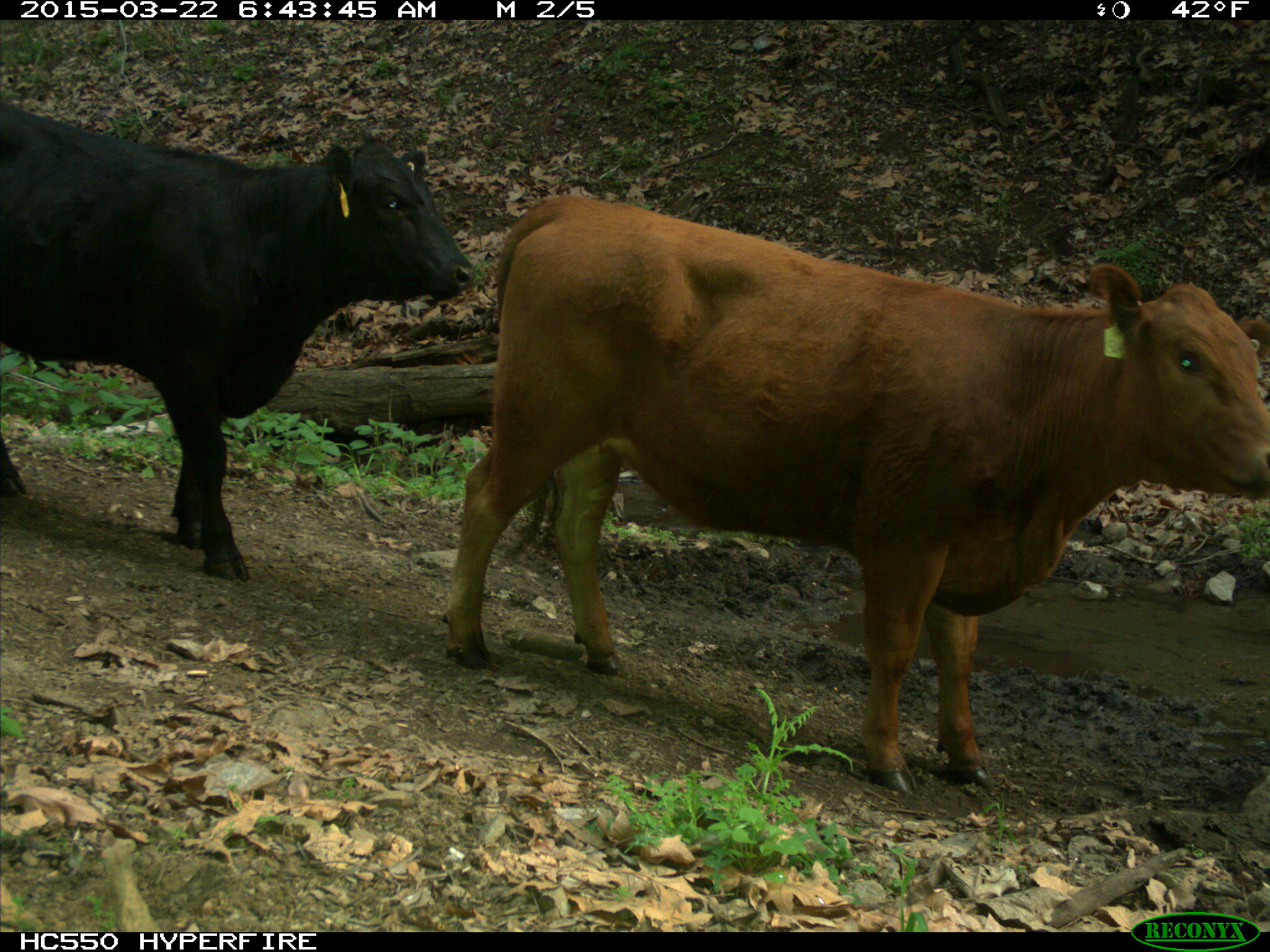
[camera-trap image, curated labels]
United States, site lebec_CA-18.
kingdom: Animalia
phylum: Chordata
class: Mammalia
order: Artiodactyla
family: Bovidae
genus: Bos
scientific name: Bos taurus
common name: domestic cow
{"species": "Bos taurus (domestic cow)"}